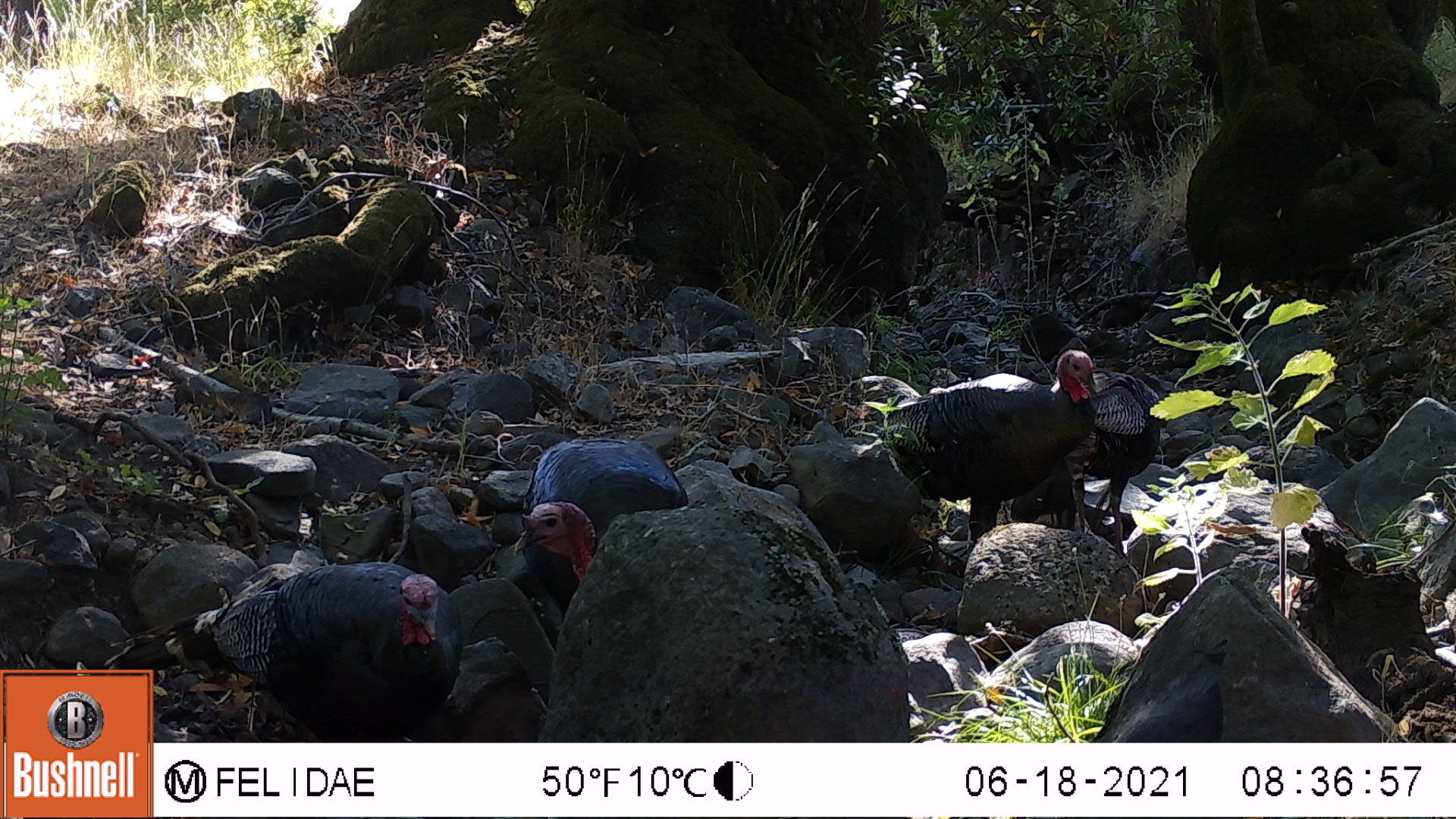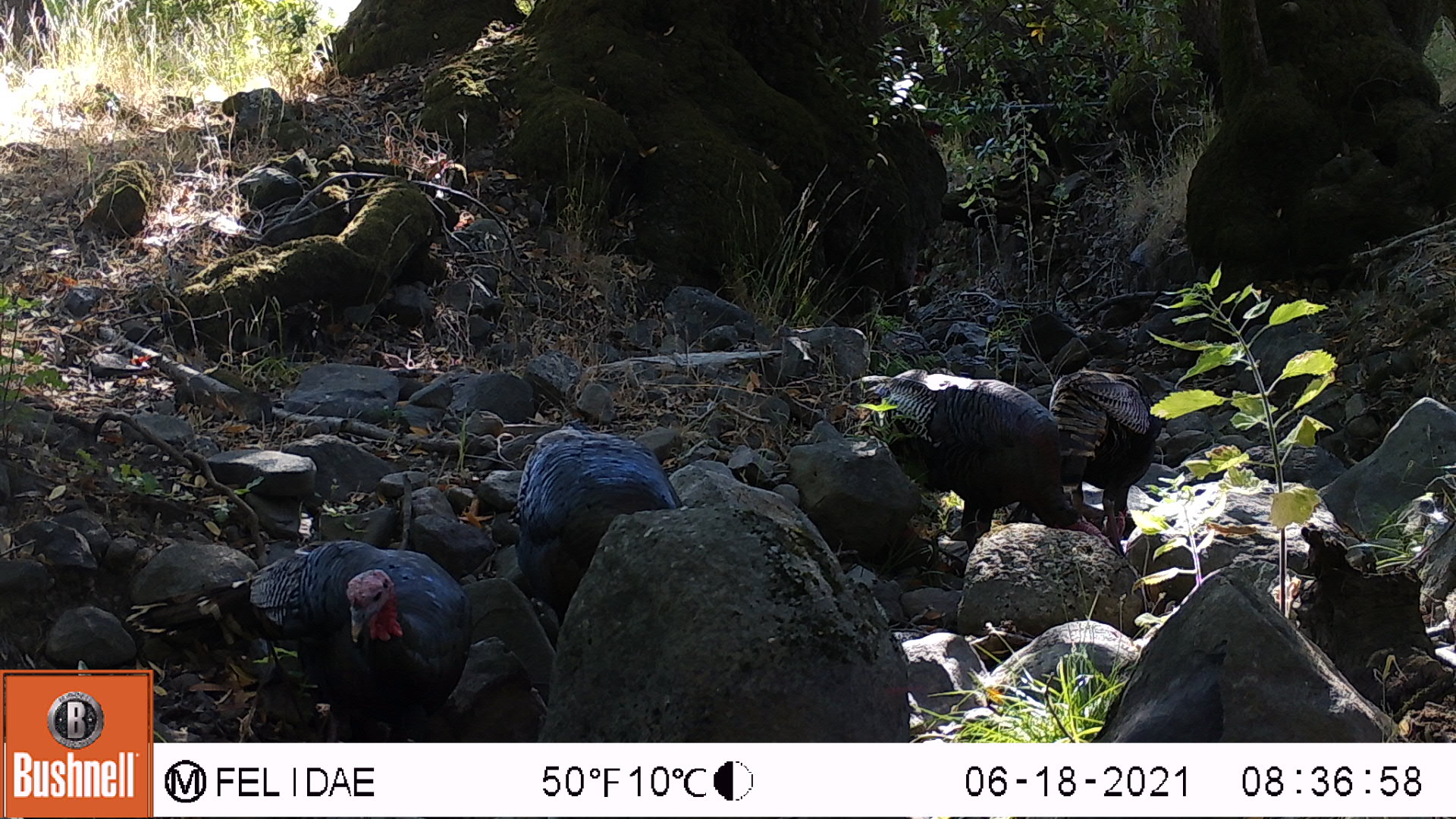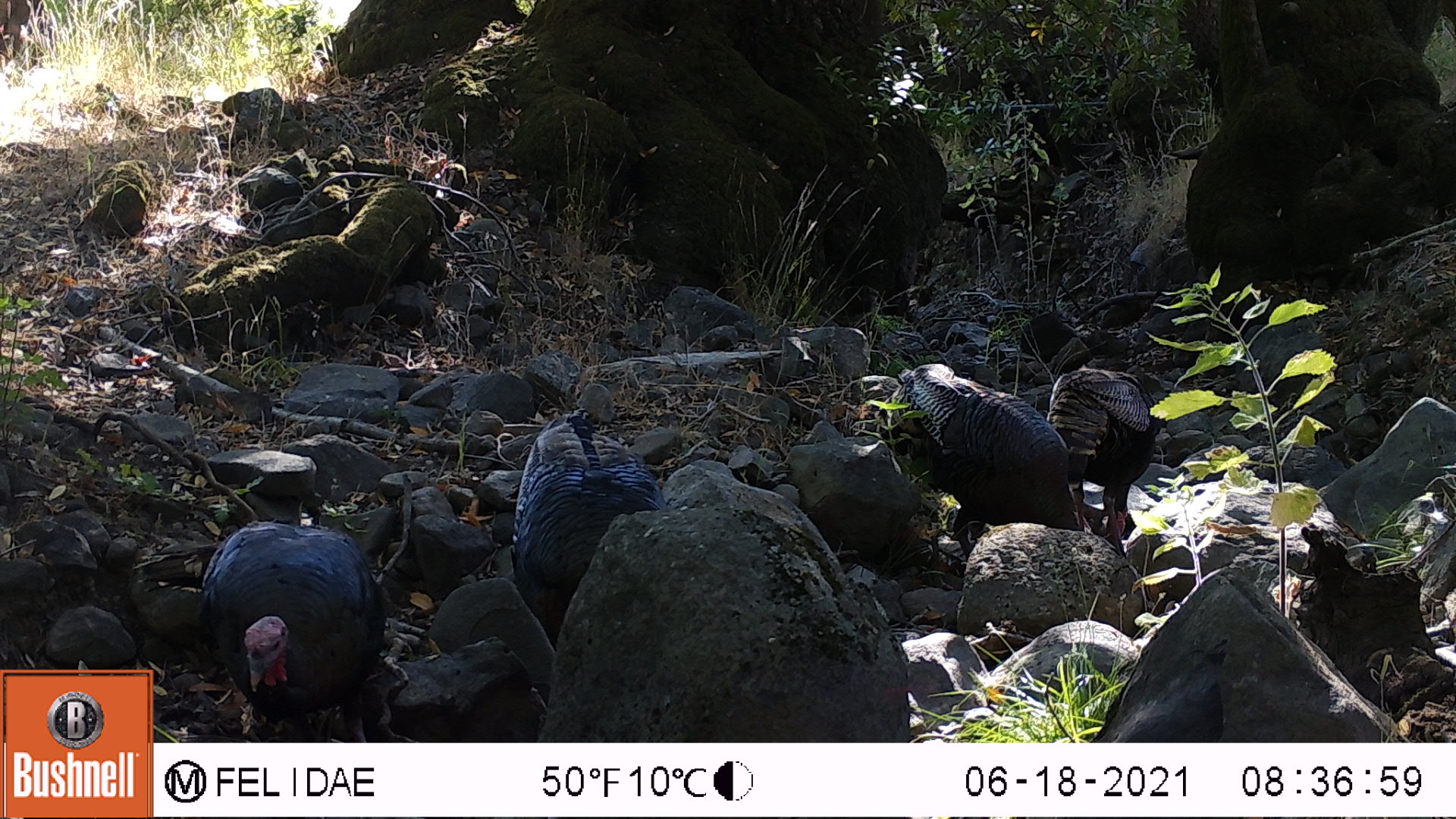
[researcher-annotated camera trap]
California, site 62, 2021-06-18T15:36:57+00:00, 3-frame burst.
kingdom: Animalia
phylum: Chordata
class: Aves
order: Galliformes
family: Phasianidae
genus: Meleagris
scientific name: Meleagris gallopavo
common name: turkey